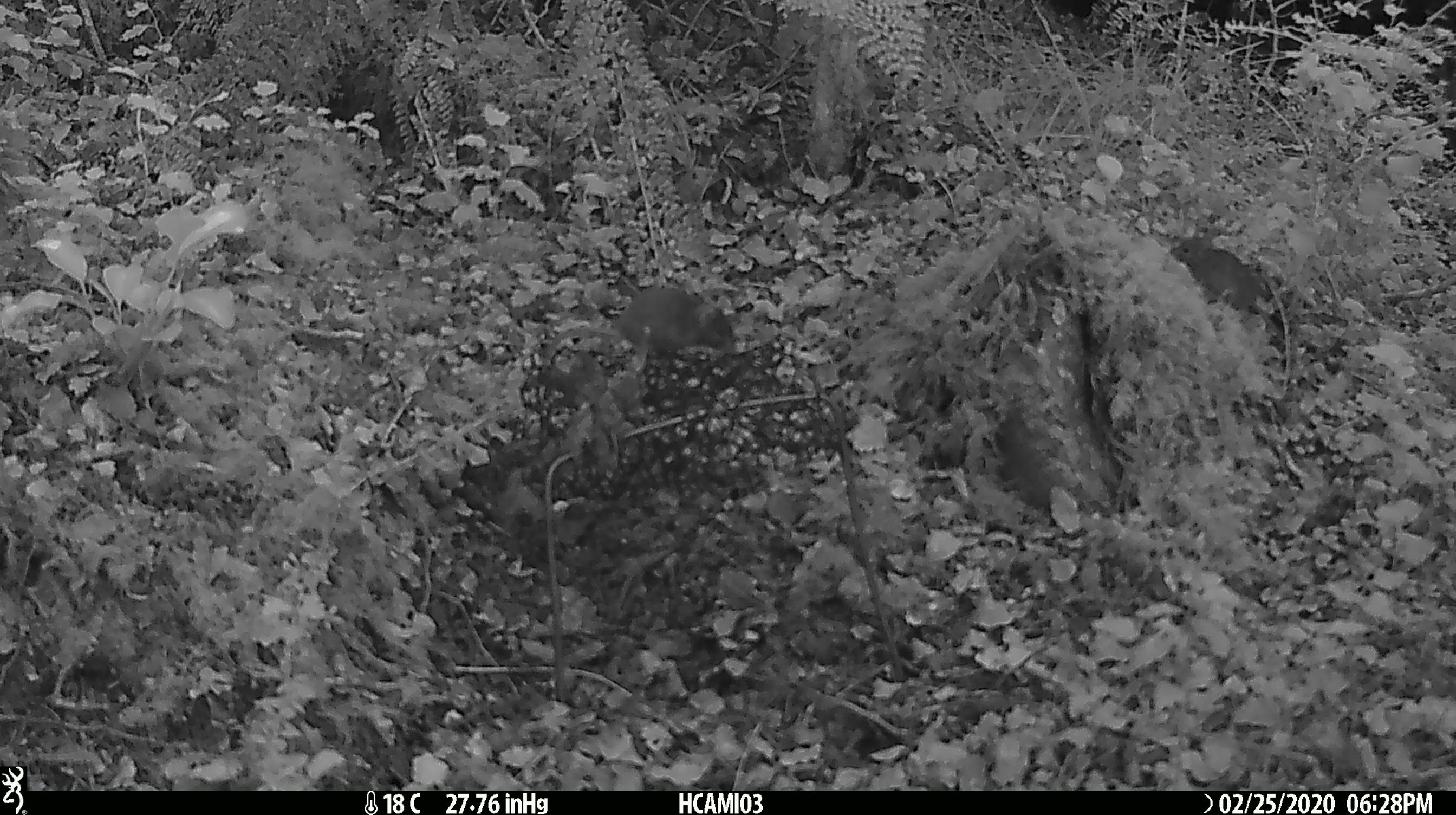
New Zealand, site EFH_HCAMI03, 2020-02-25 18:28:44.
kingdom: Animalia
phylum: Chordata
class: Mammalia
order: Rodentia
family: Muridae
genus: Mus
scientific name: Mus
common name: mouse